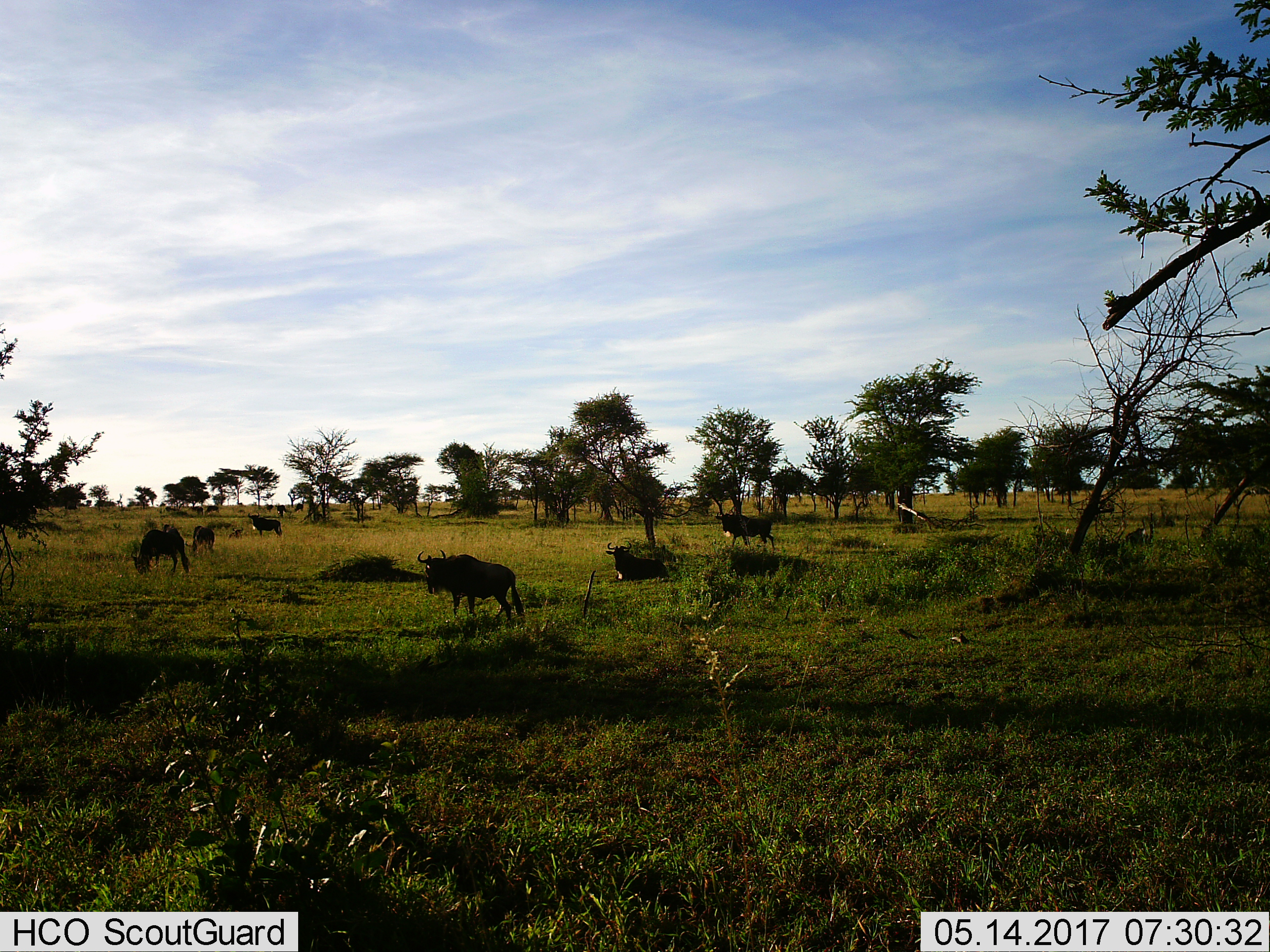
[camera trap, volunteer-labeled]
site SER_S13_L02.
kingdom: Animalia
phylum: Chordata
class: Mammalia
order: Artiodactyla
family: Bovidae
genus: Connochaetes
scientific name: Connochaetes taurinus taurinus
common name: blue wildebeest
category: wildebeestblue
Wildebeestblue (blue wildebeest) (Connochaetes taurinus taurinus), count 7. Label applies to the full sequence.